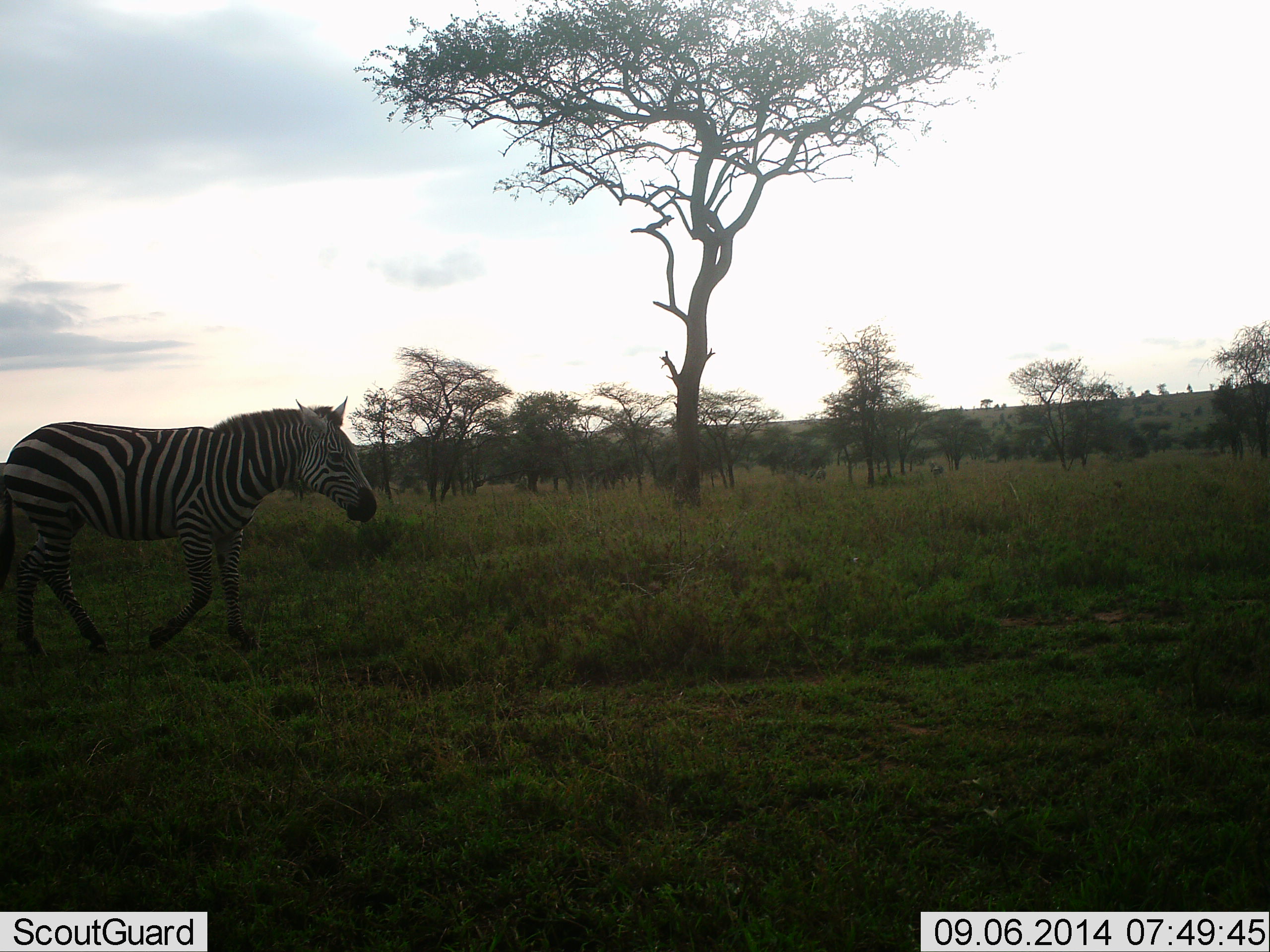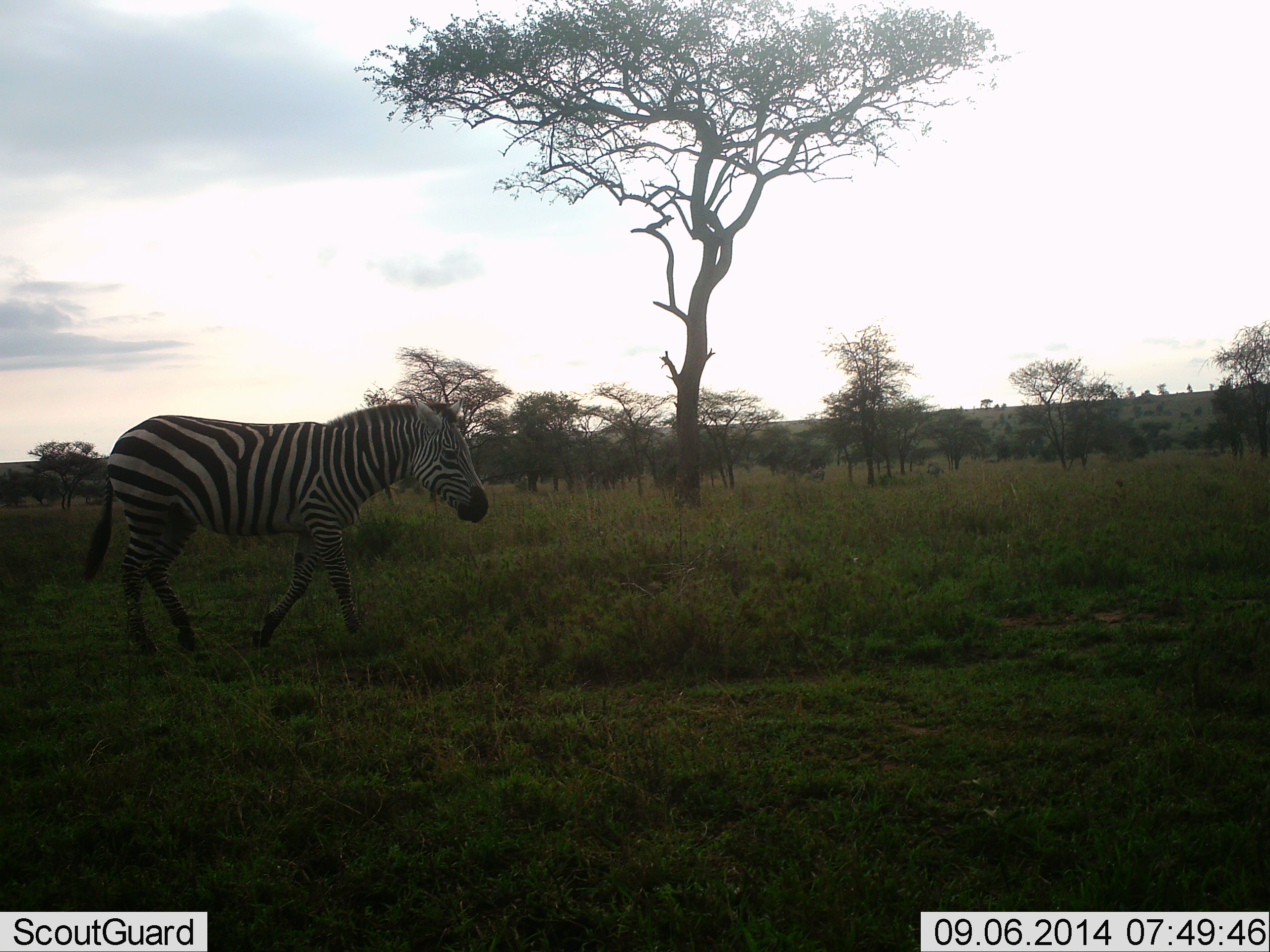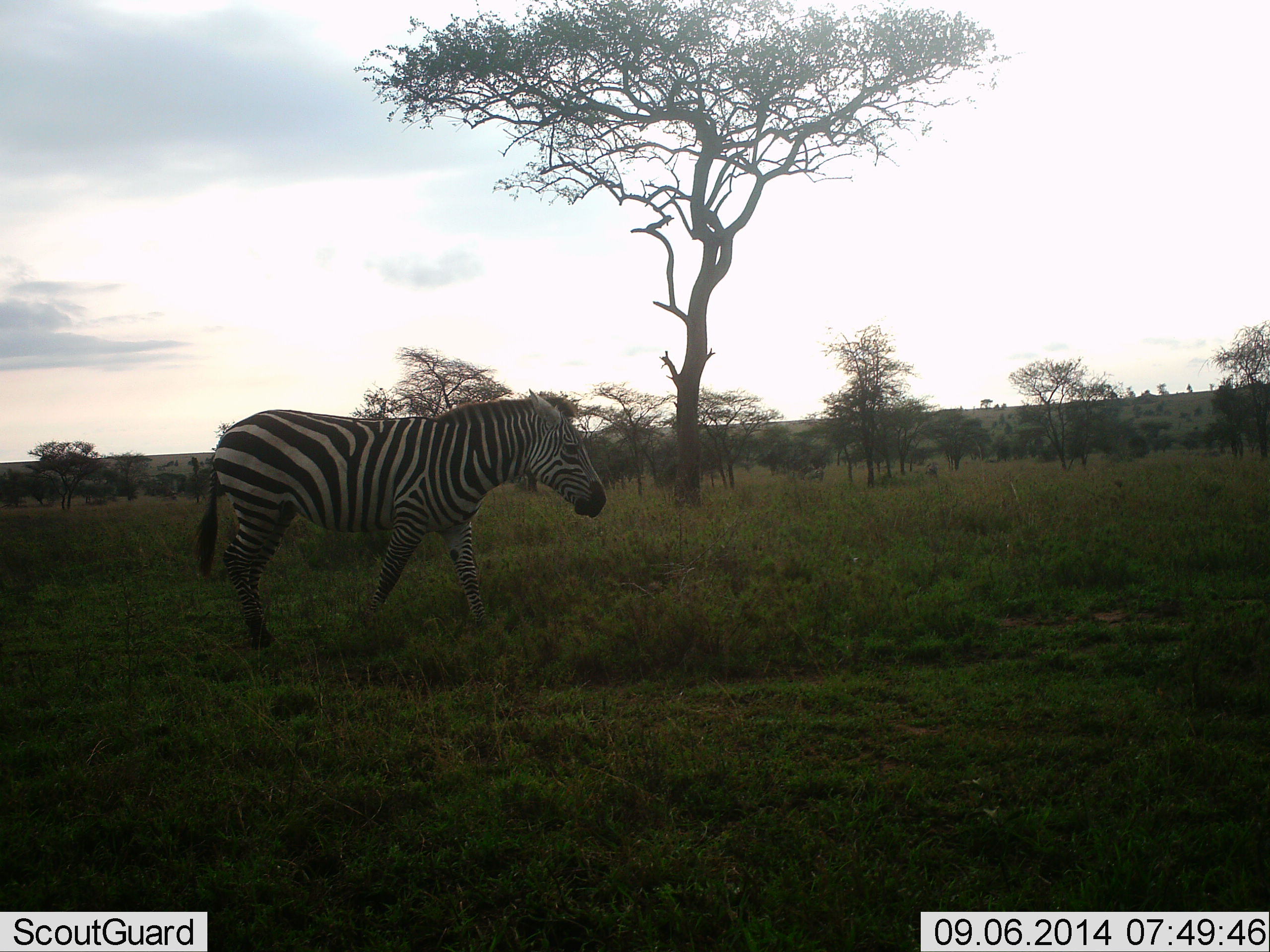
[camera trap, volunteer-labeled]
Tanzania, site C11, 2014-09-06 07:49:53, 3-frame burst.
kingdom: Animalia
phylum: Chordata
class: Mammalia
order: Perissodactyla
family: Equidae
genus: Equus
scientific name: Equus quagga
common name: plains zebra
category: zebra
Zebra (plains zebra) (Equus quagga), count 1. Behavior (volunteer vote fractions): standing 0%, resting 0%, moving 100%, interacting 0%. Young present (vote fraction): 0%. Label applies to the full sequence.